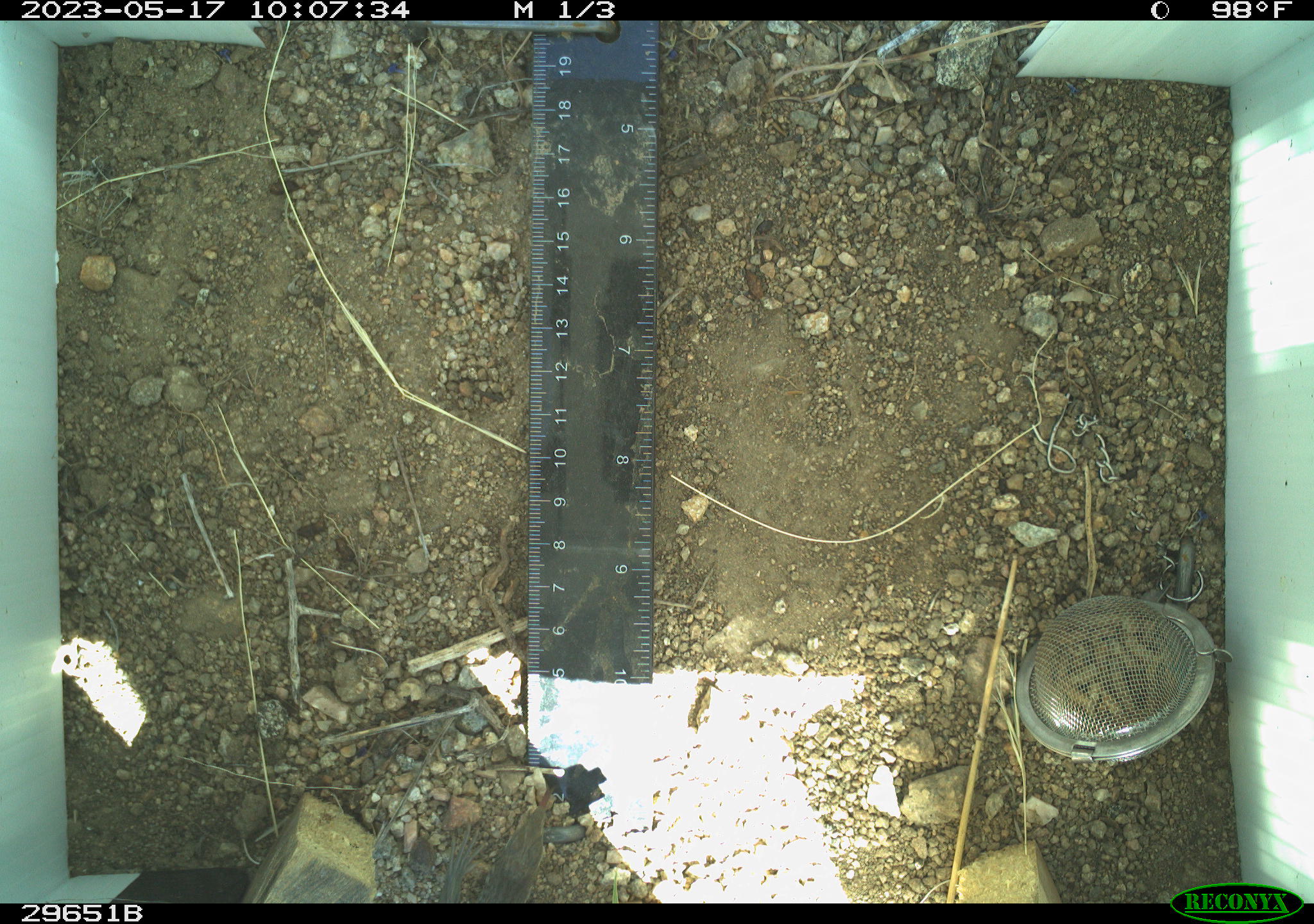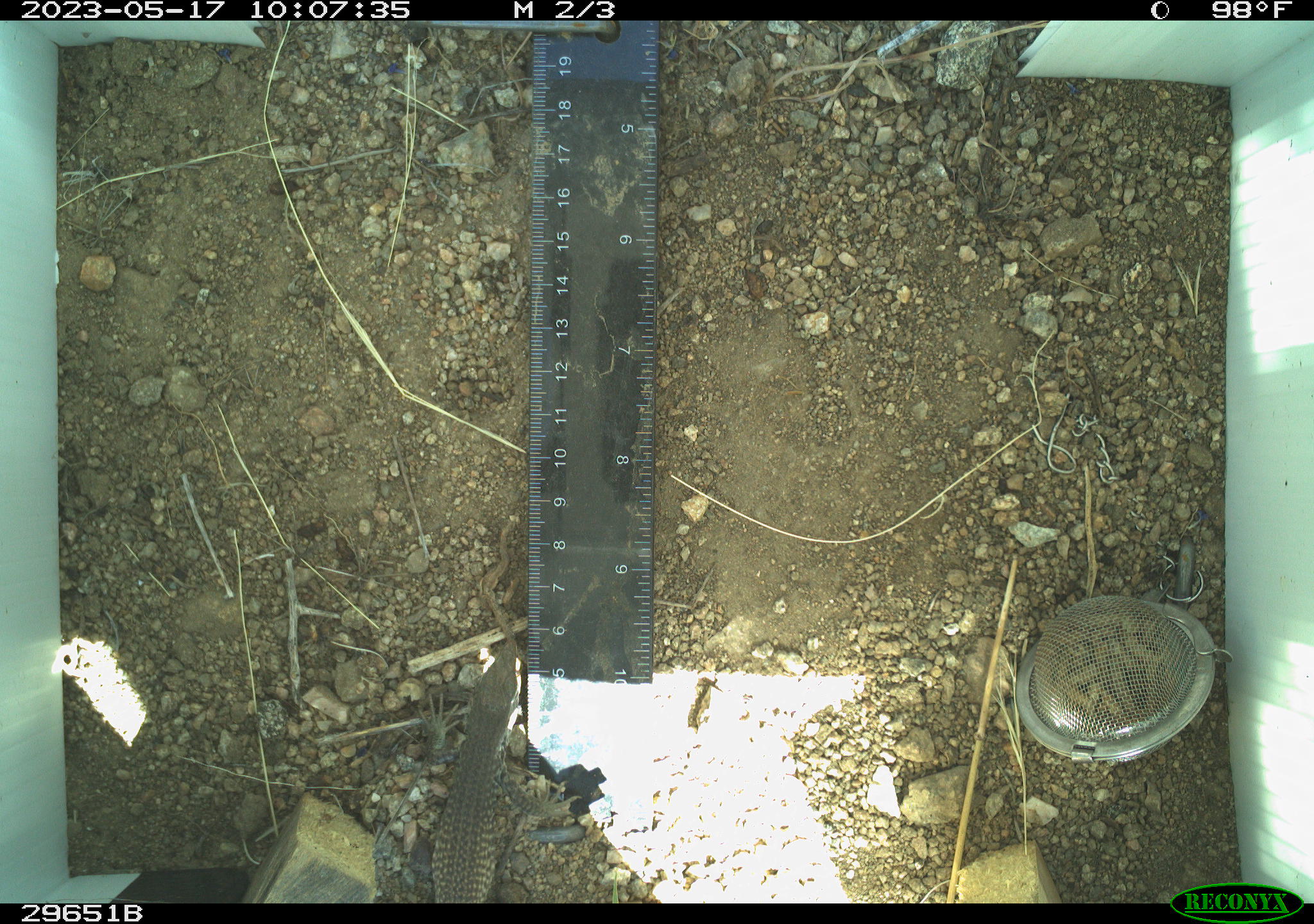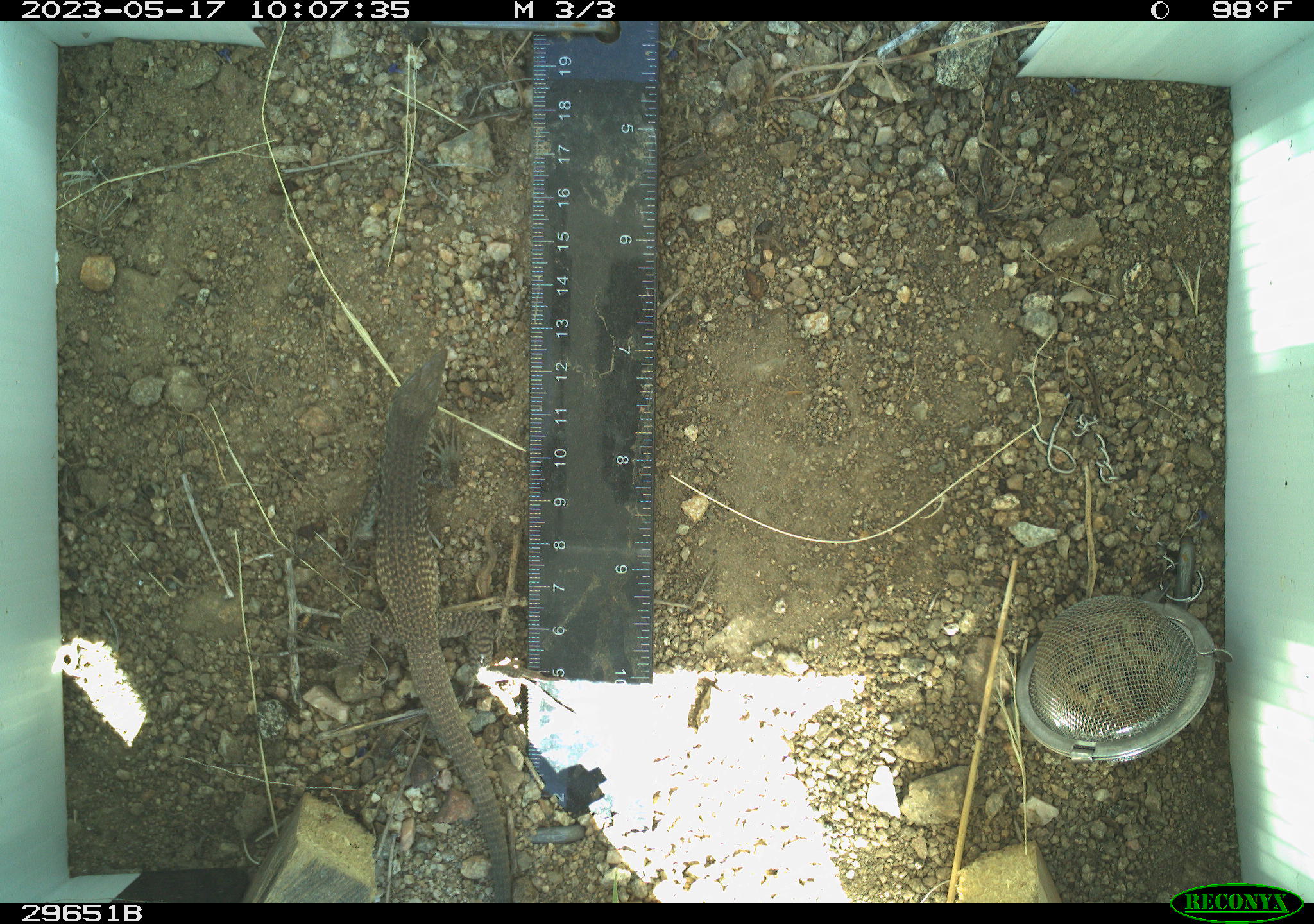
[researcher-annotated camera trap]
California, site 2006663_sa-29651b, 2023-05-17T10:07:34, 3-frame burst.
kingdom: Animalia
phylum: Chordata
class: Reptilia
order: Squamata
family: Teiidae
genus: Aspidoscelis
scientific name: Aspidoscelis tigris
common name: western whiptail